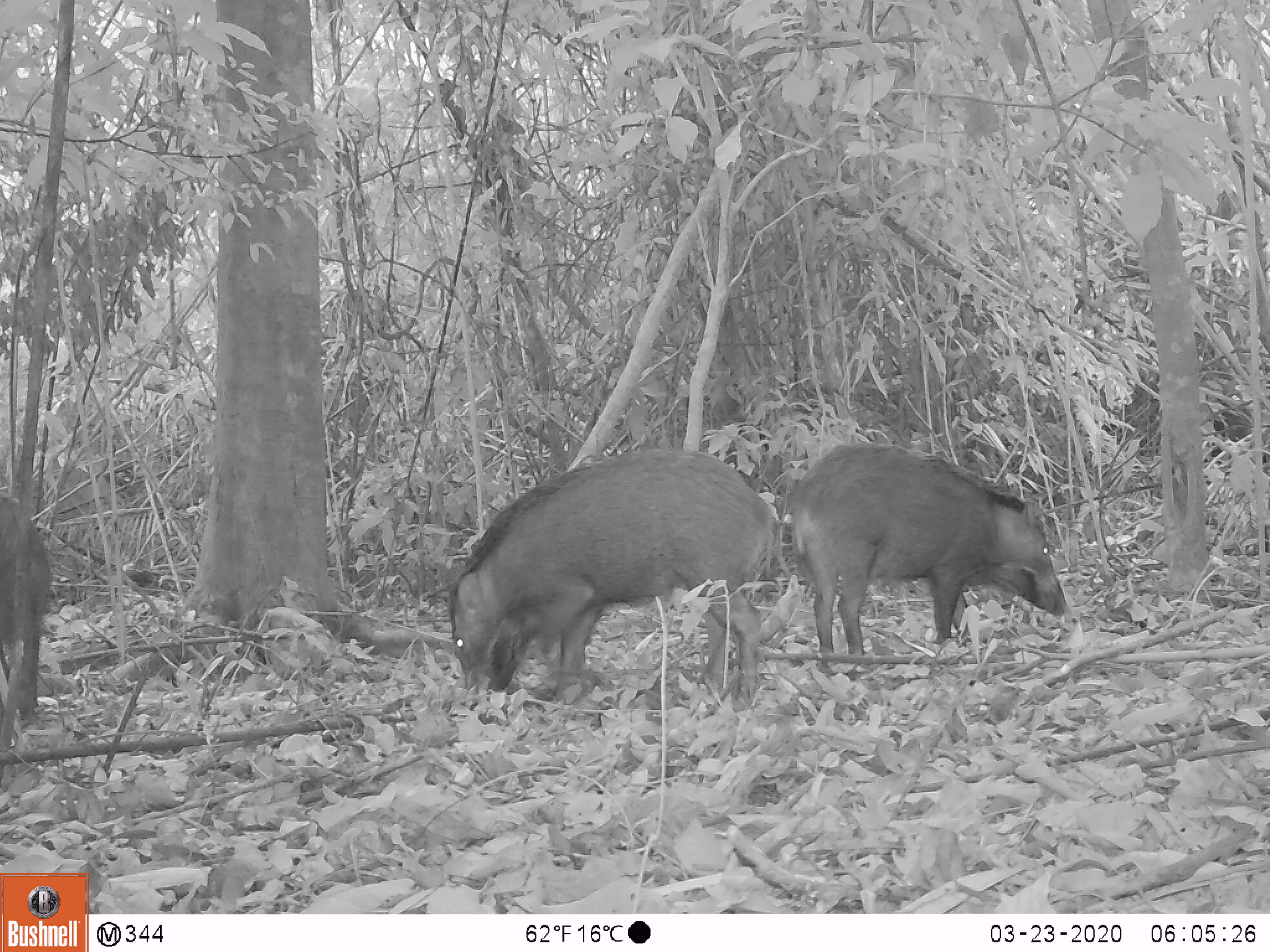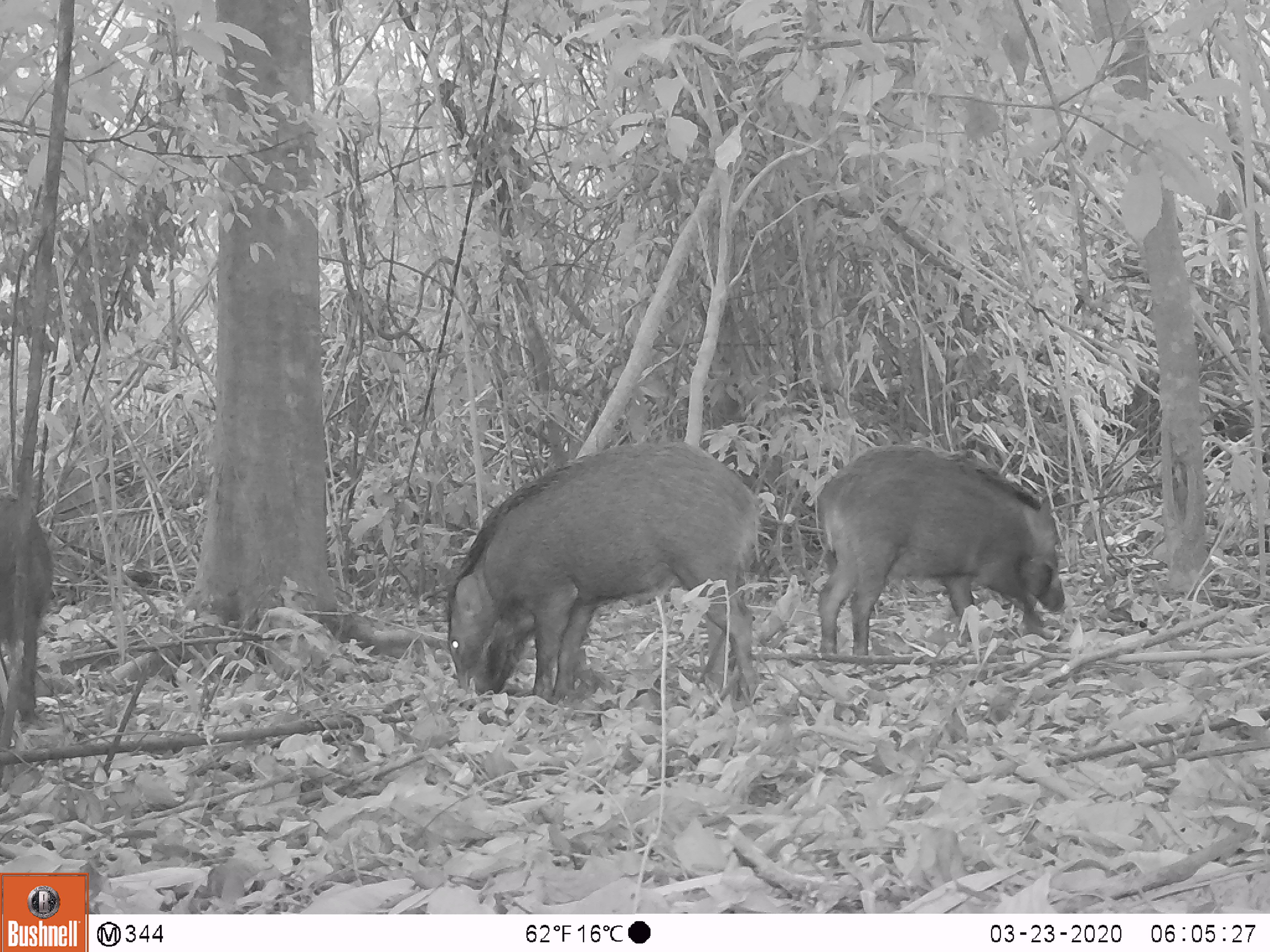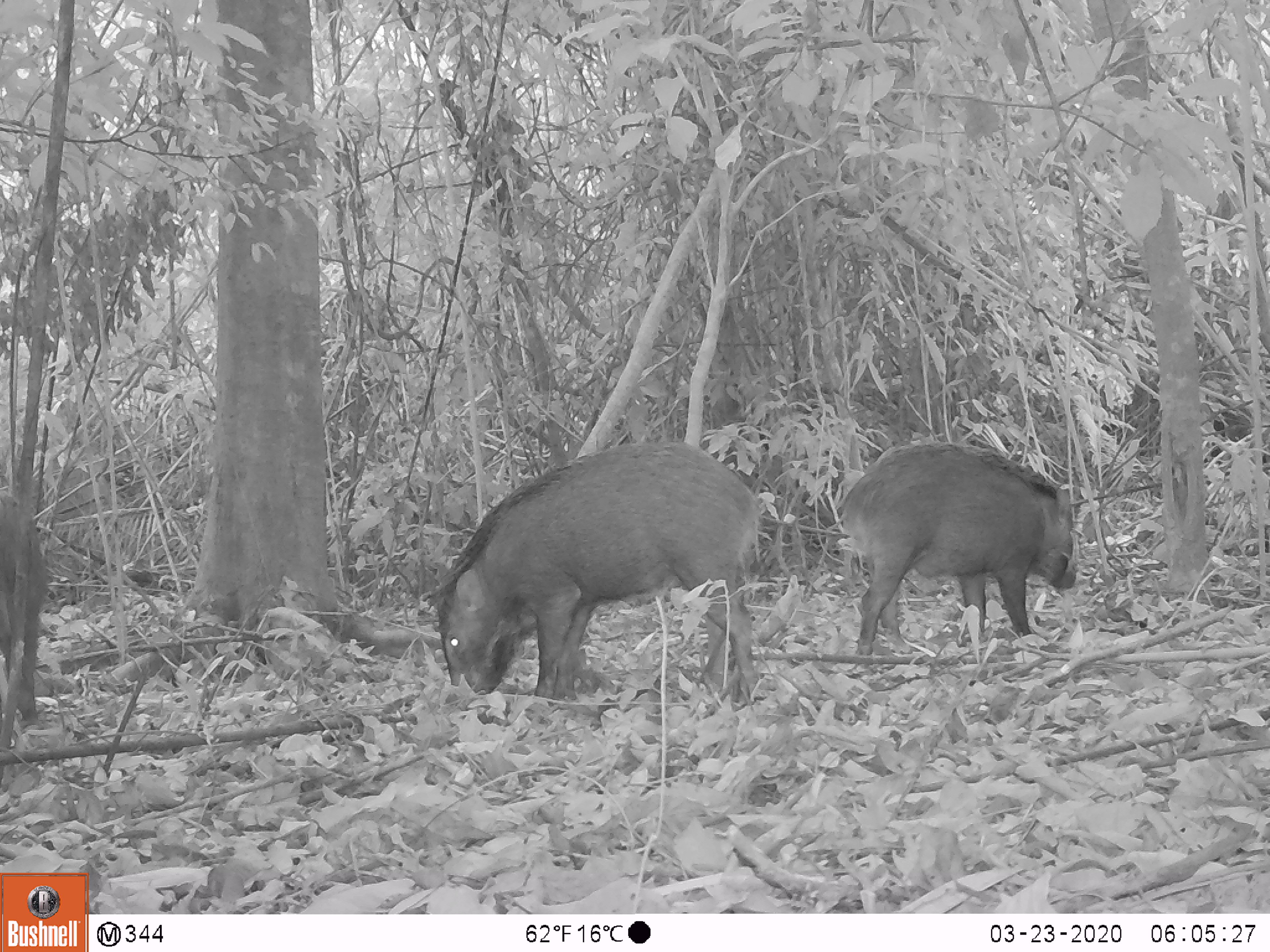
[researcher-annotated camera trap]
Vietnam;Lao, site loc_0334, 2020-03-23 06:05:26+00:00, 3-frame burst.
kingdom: Animalia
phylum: Chordata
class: Mammalia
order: Artiodactyla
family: Suidae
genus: Sus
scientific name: Sus scrofa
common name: eurasian wild pig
Eurasian wild pig (Sus scrofa). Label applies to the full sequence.